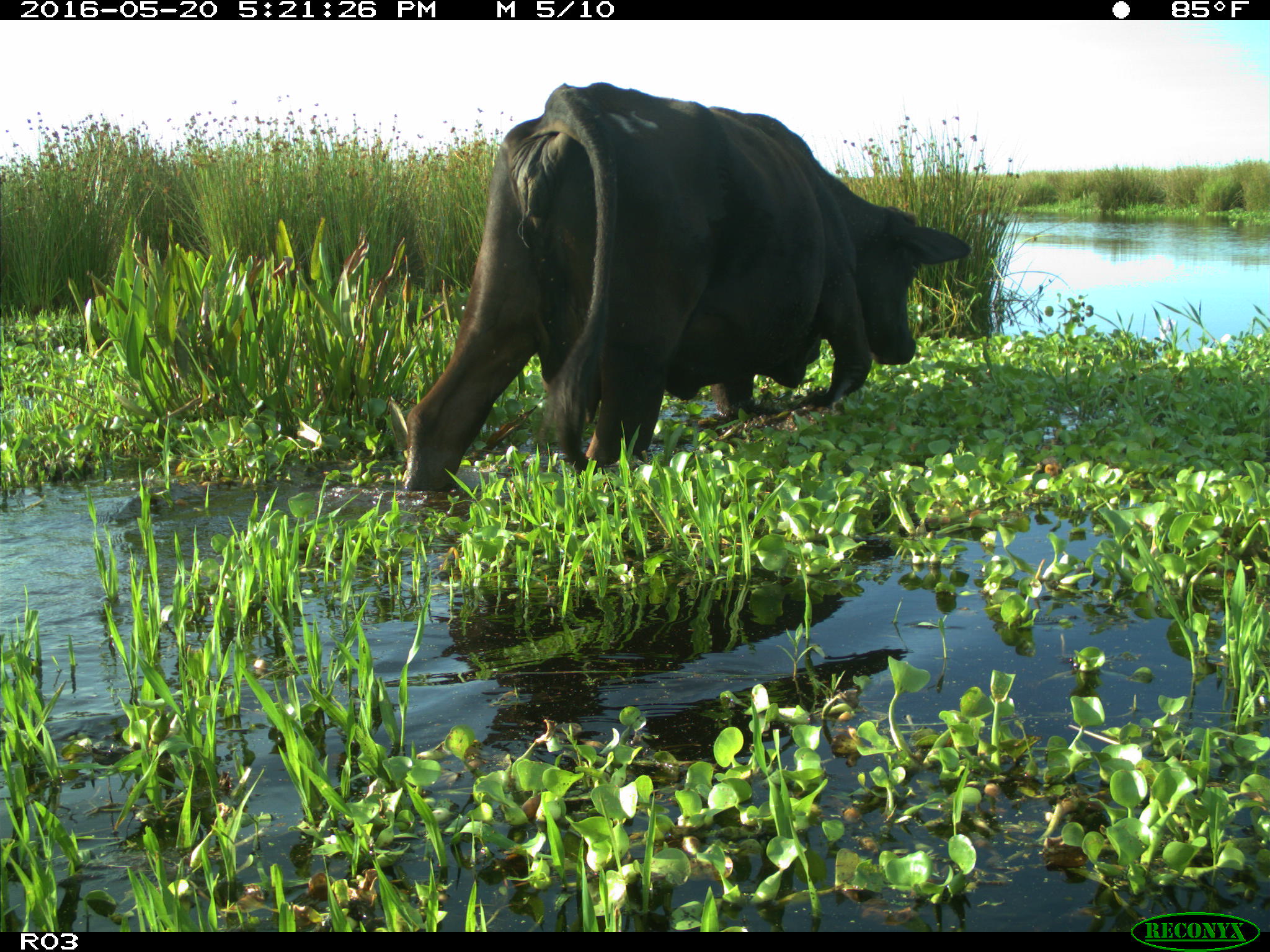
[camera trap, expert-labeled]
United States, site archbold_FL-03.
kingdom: Animalia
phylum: Chordata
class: Mammalia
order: Artiodactyla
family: Bovidae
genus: Bos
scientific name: Bos taurus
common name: domestic cow